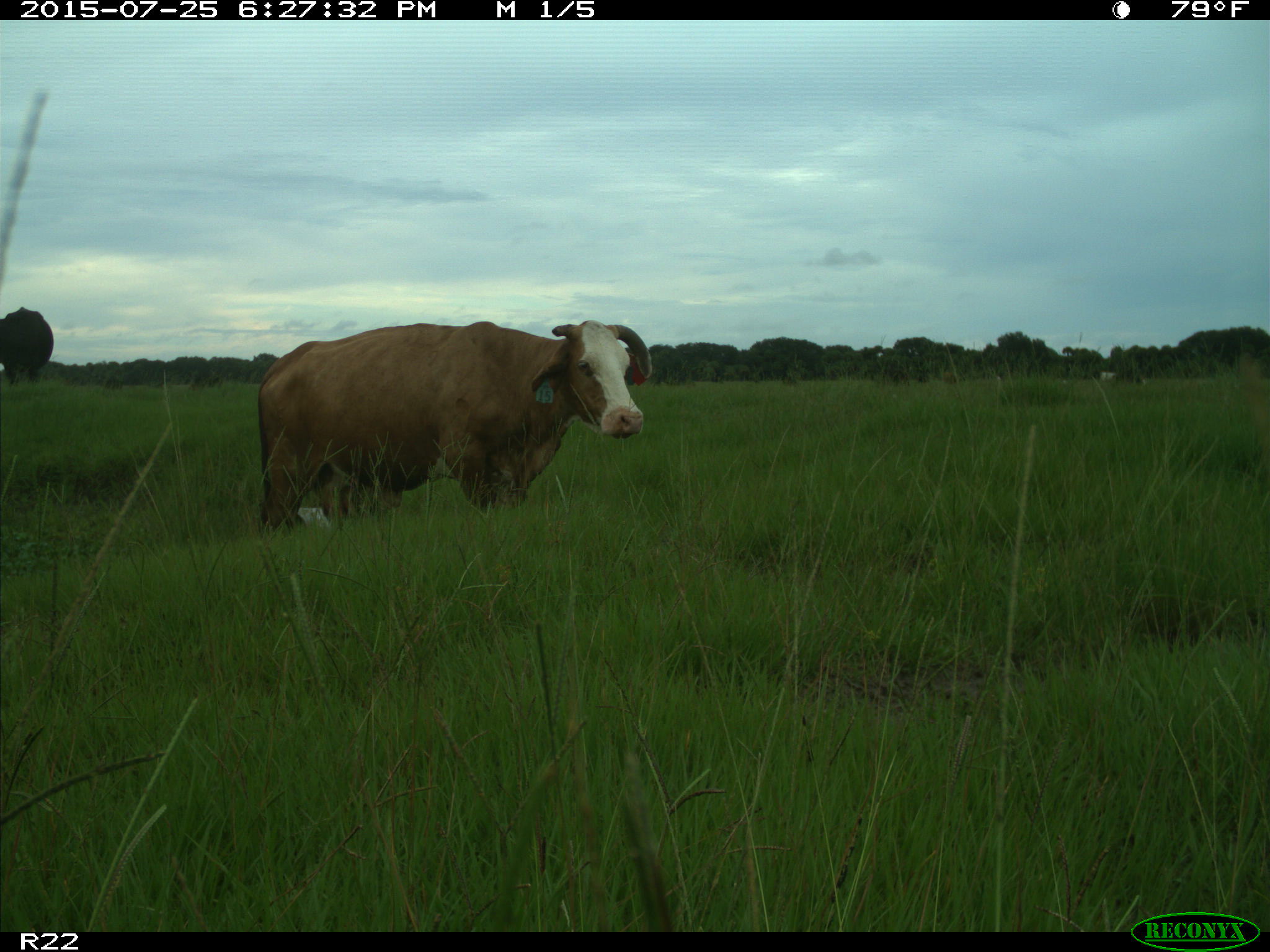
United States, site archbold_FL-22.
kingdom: Animalia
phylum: Chordata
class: Mammalia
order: Artiodactyla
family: Bovidae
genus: Bos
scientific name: Bos taurus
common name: domestic cow